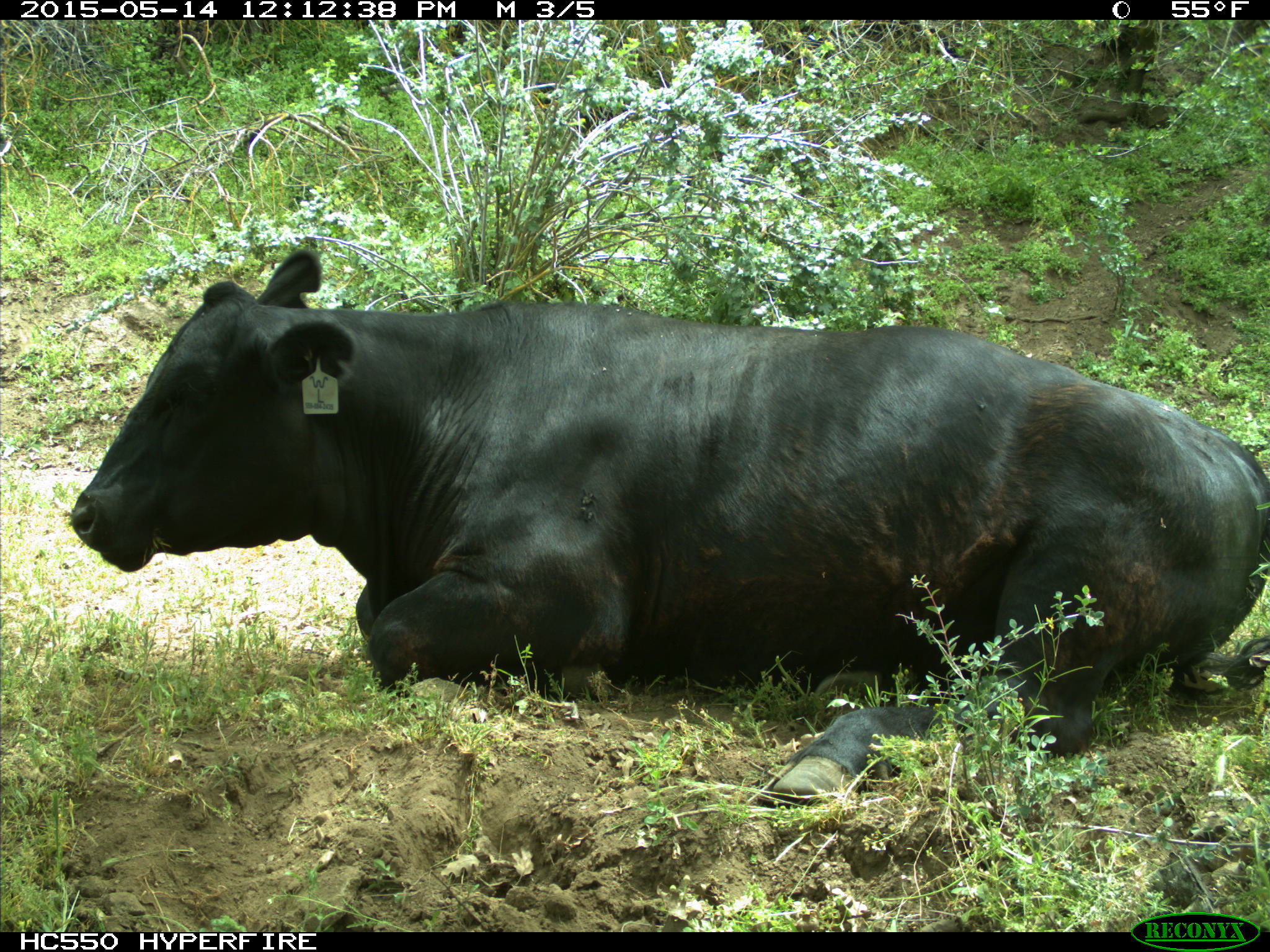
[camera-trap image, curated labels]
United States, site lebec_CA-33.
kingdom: Animalia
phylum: Chordata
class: Mammalia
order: Artiodactyla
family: Bovidae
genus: Bos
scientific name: Bos taurus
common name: domestic cow